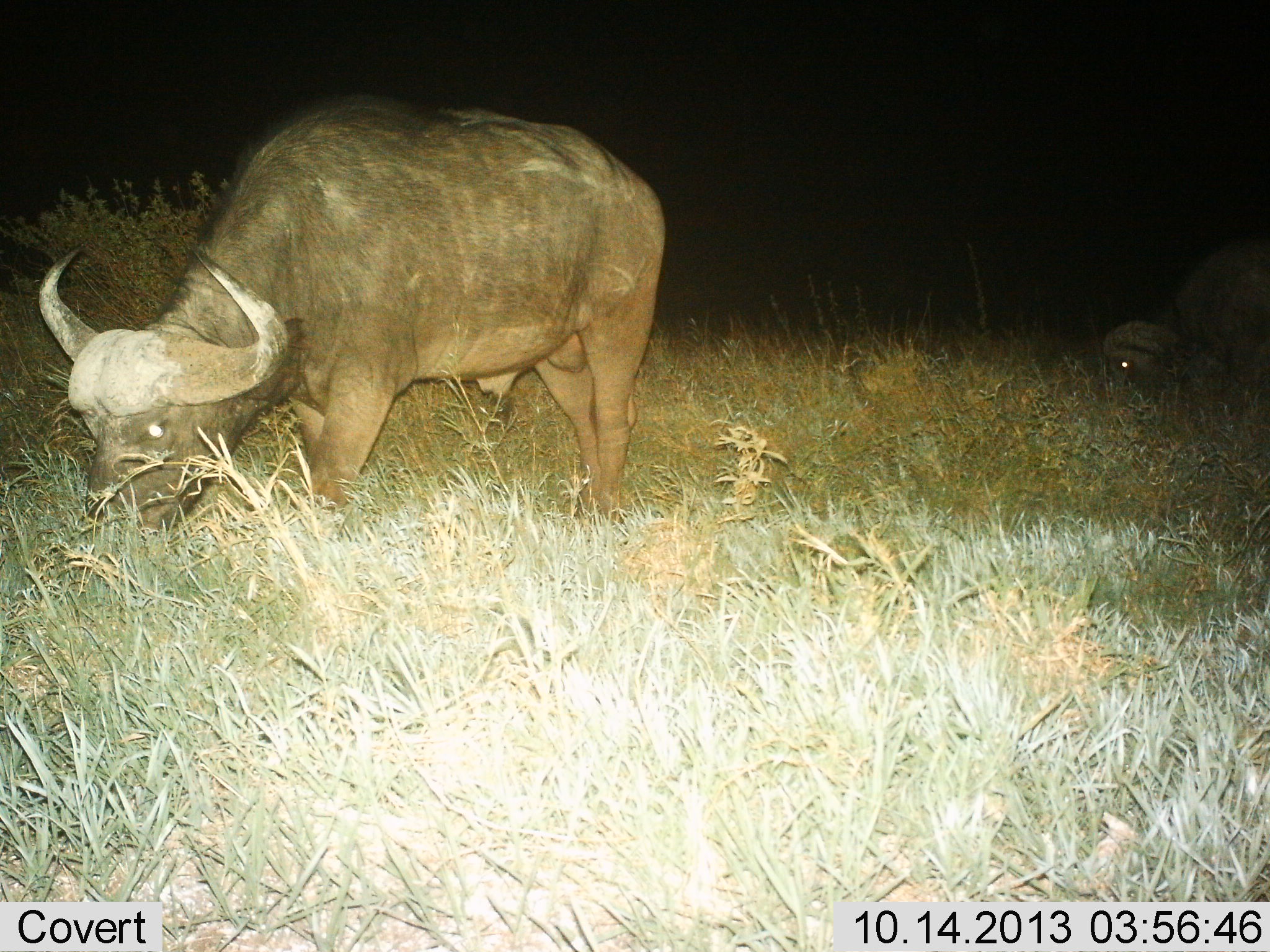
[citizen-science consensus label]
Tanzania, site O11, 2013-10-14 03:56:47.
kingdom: Animalia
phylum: Chordata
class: Mammalia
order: Artiodactyla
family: Bovidae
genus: Syncerus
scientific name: Syncerus caffer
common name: cape buffalo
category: buffalo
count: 2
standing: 24%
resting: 8%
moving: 0%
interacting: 0%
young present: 0%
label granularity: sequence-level